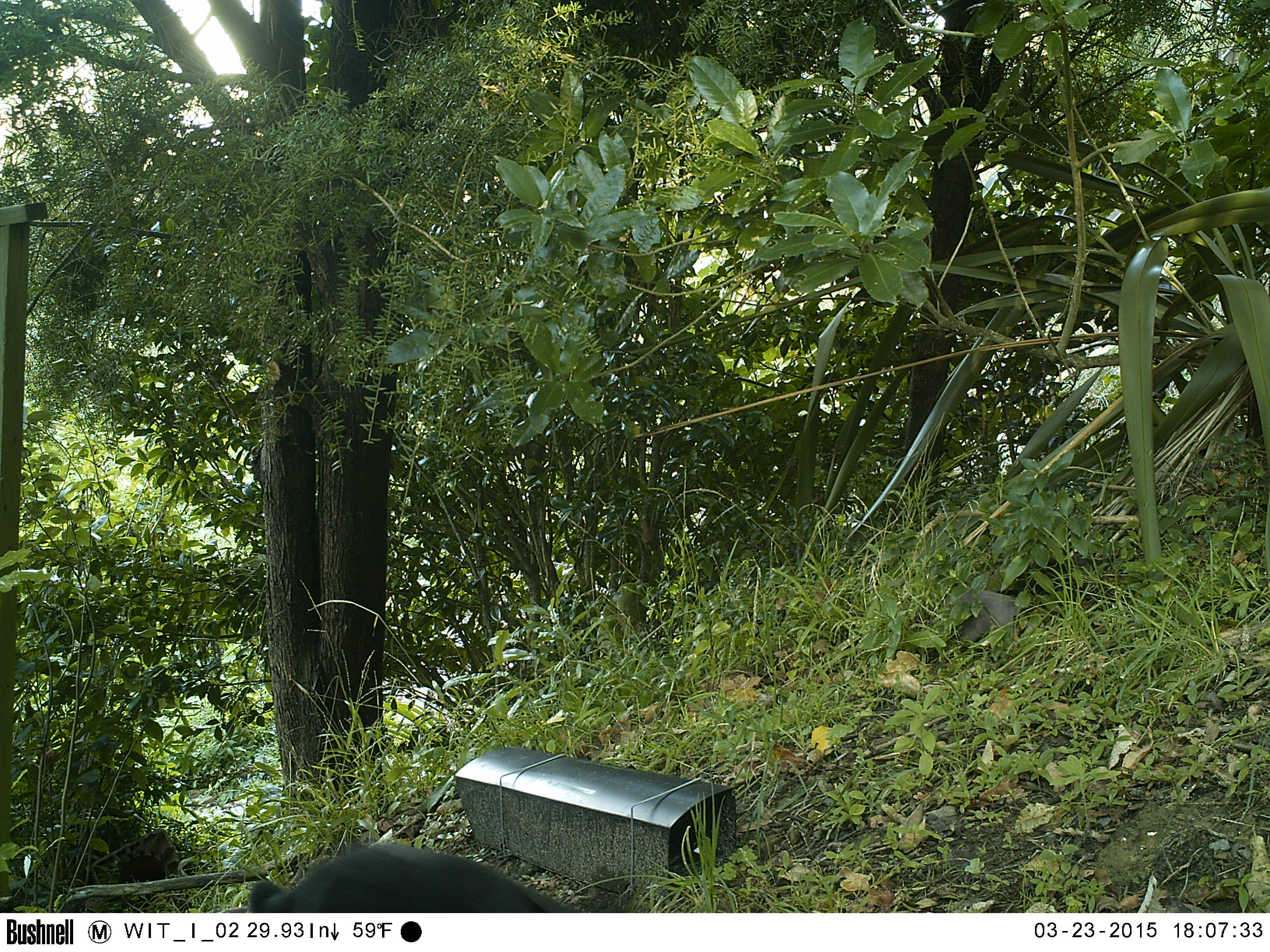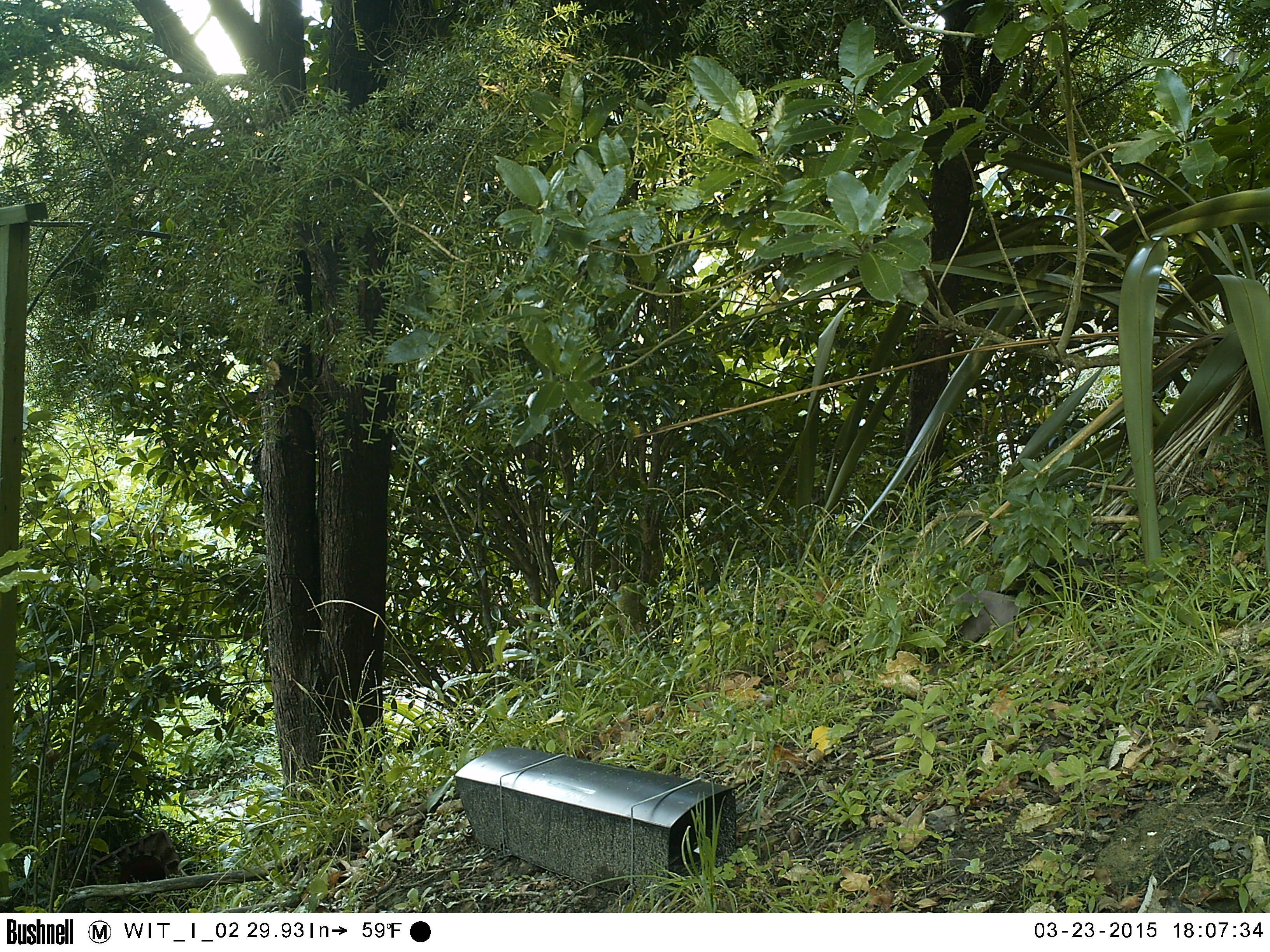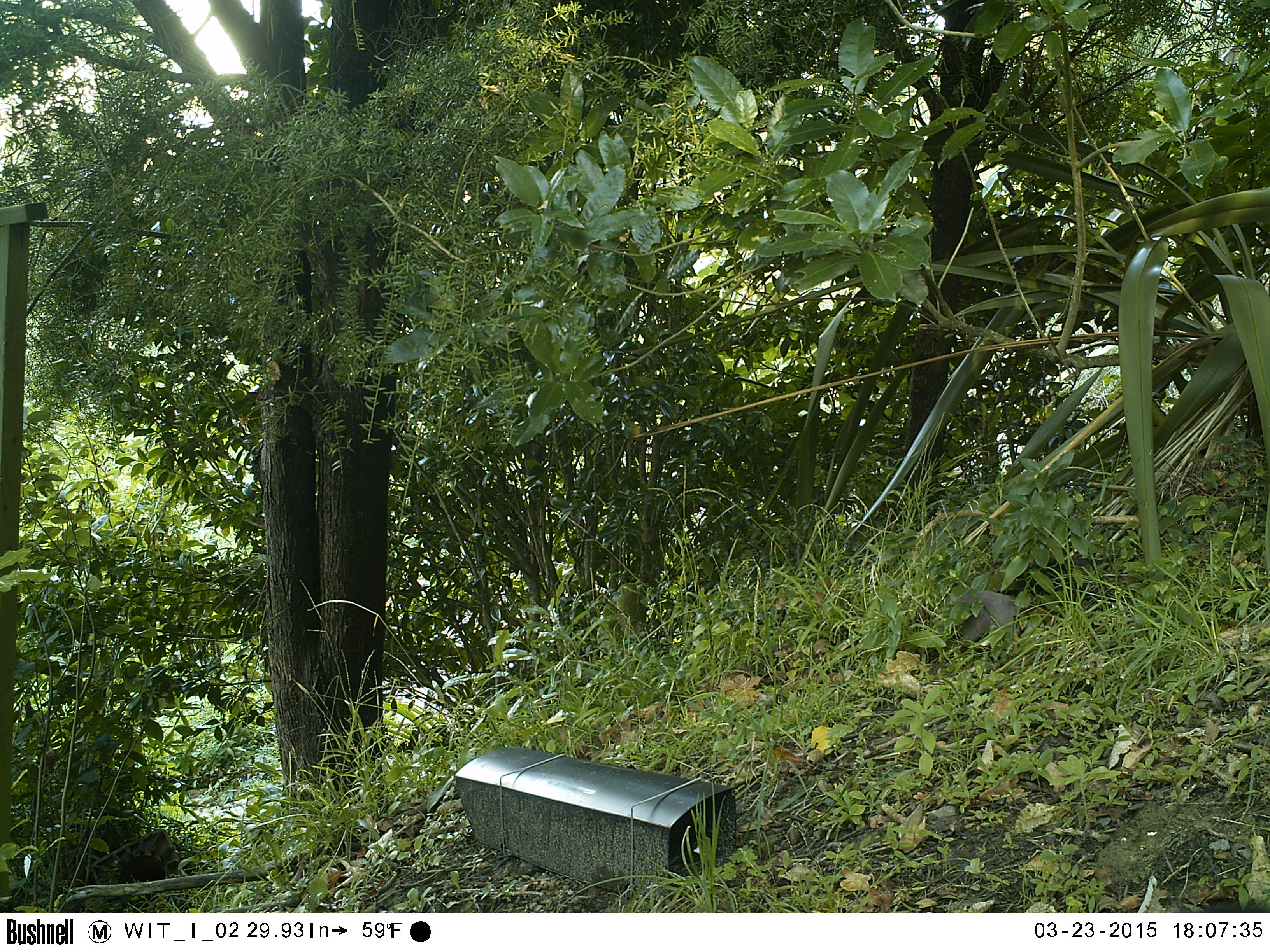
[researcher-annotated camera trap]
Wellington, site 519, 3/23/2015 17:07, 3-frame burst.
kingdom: Animalia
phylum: Chordata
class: Mammalia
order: Carnivora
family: Felidae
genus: Felis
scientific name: Felis catus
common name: cat